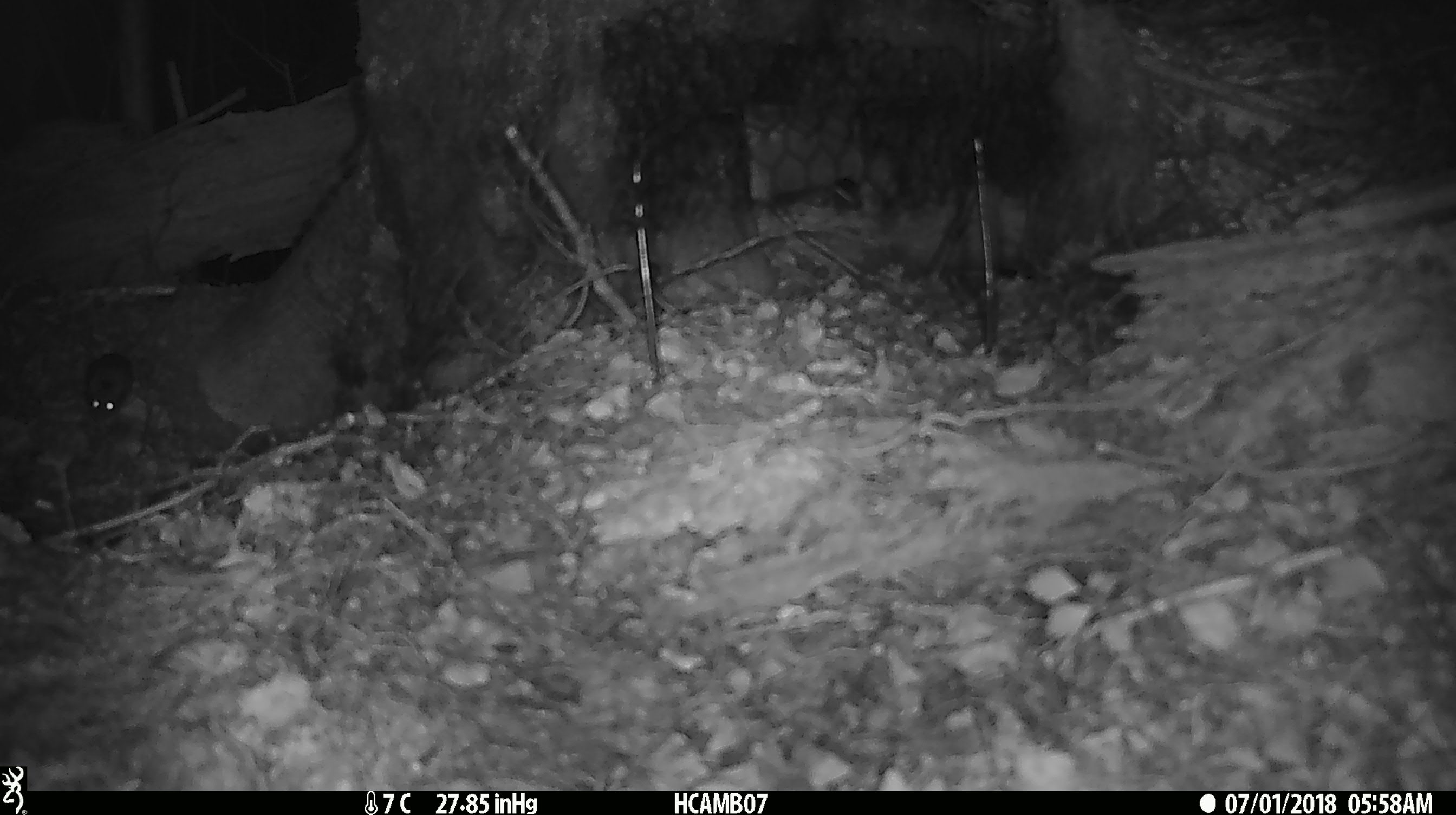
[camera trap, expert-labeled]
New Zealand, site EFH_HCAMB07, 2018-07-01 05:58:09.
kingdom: Animalia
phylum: Chordata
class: Mammalia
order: Rodentia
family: Muridae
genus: Mus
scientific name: Mus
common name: mouse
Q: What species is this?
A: Mouse (Mus).